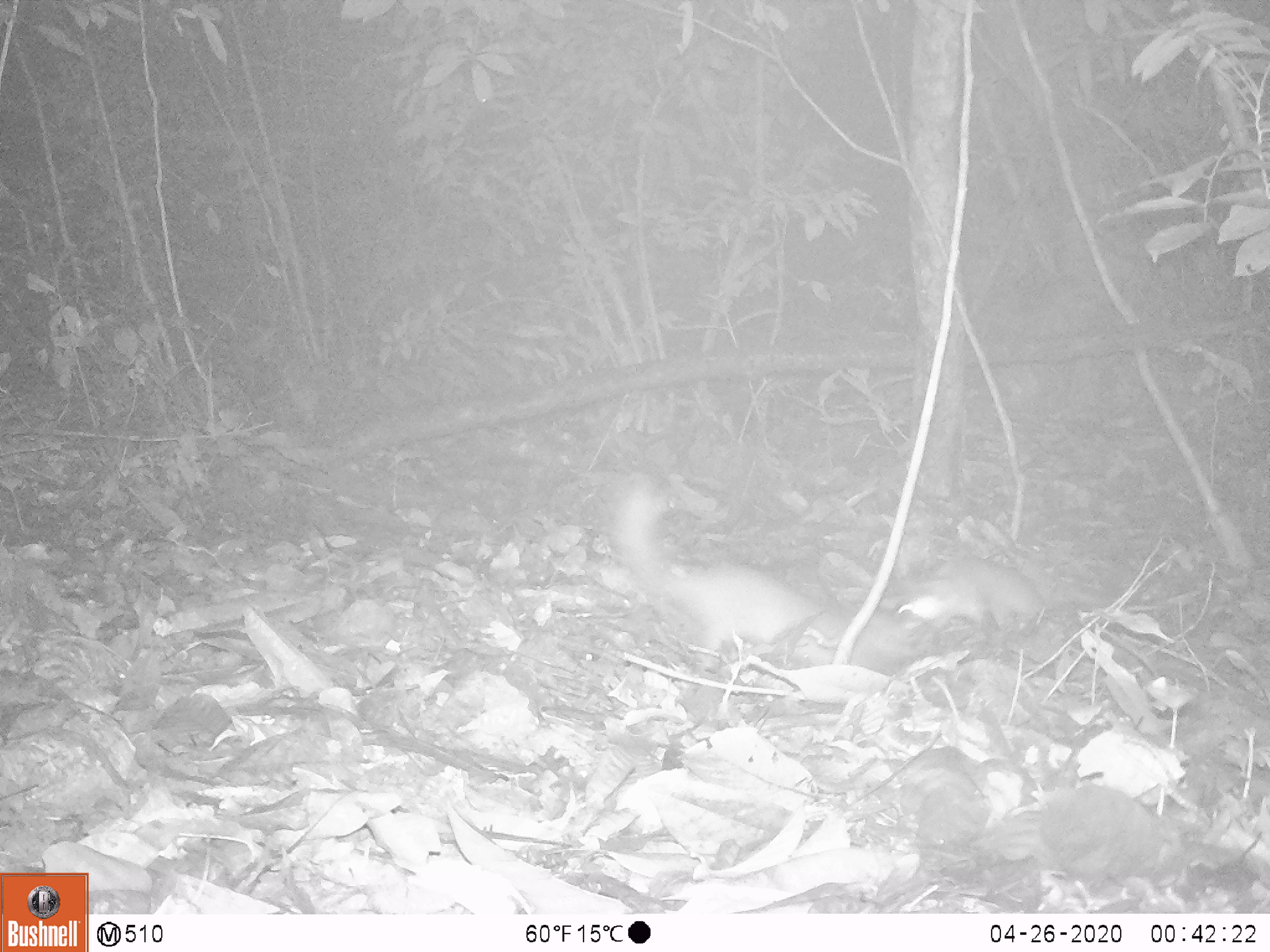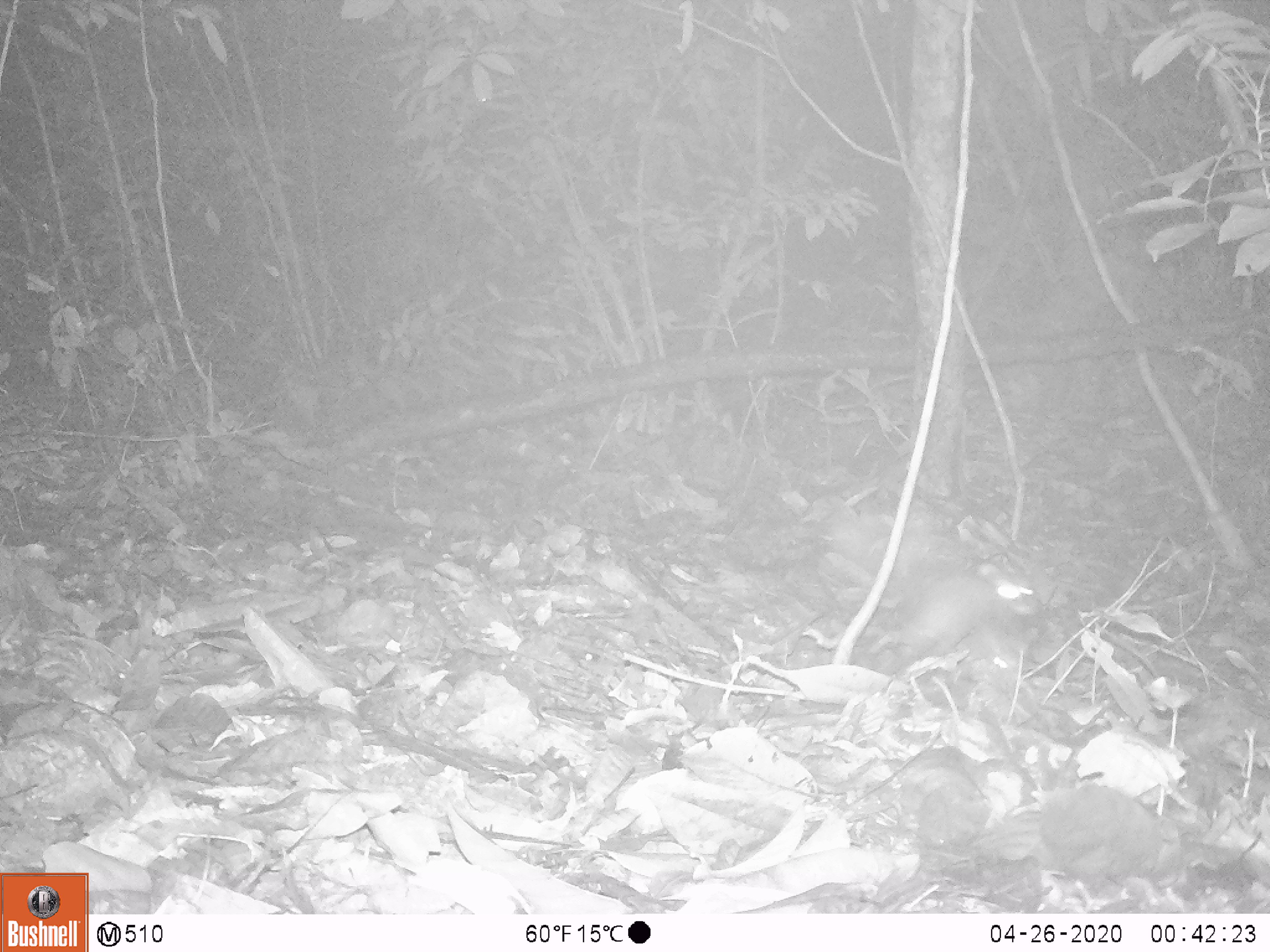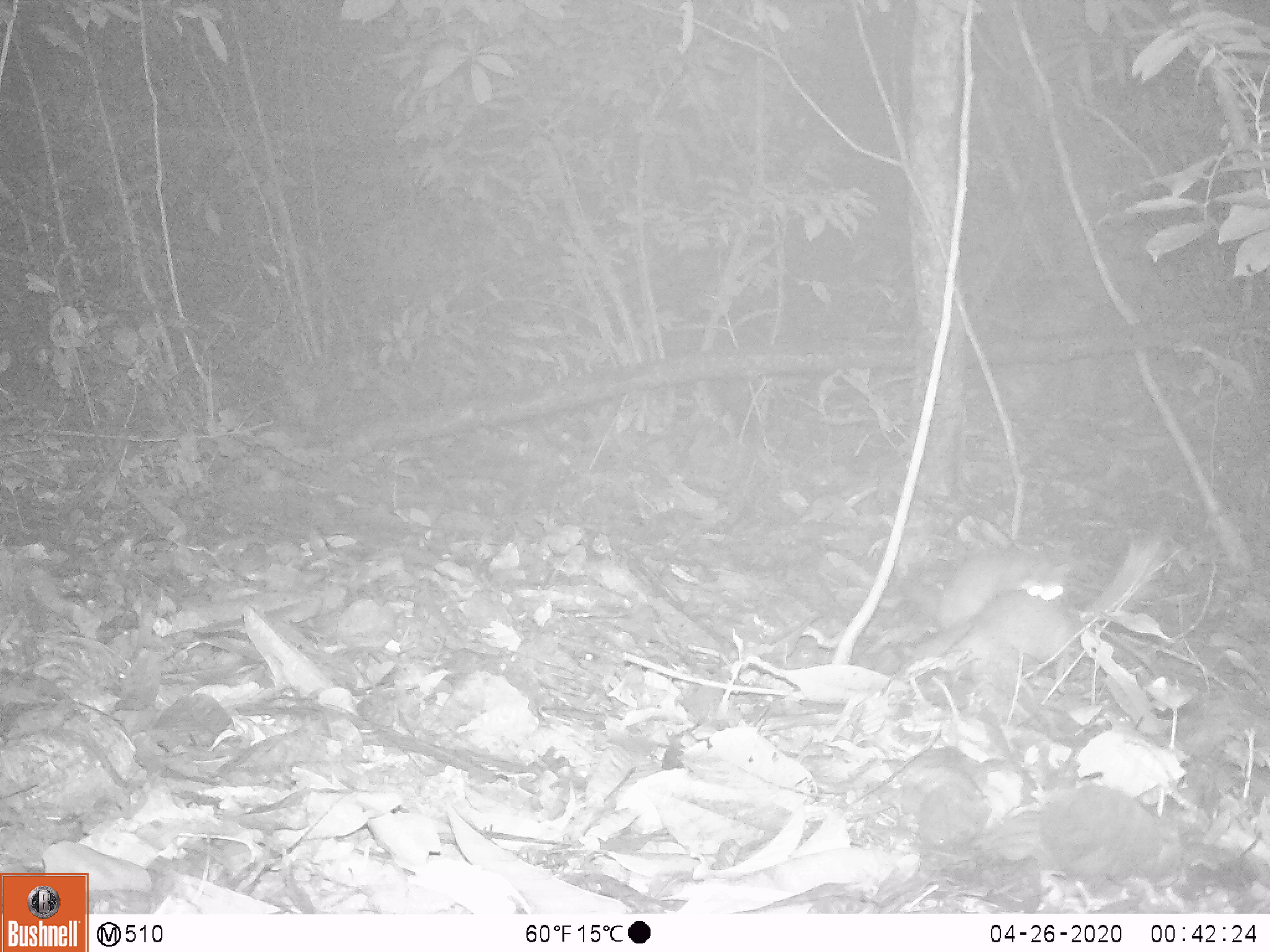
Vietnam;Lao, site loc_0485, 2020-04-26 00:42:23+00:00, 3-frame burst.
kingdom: Animalia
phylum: Chordata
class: Mammalia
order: Carnivora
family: Mustelidae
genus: Melogale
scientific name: Melogale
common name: ferret badger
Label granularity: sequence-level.